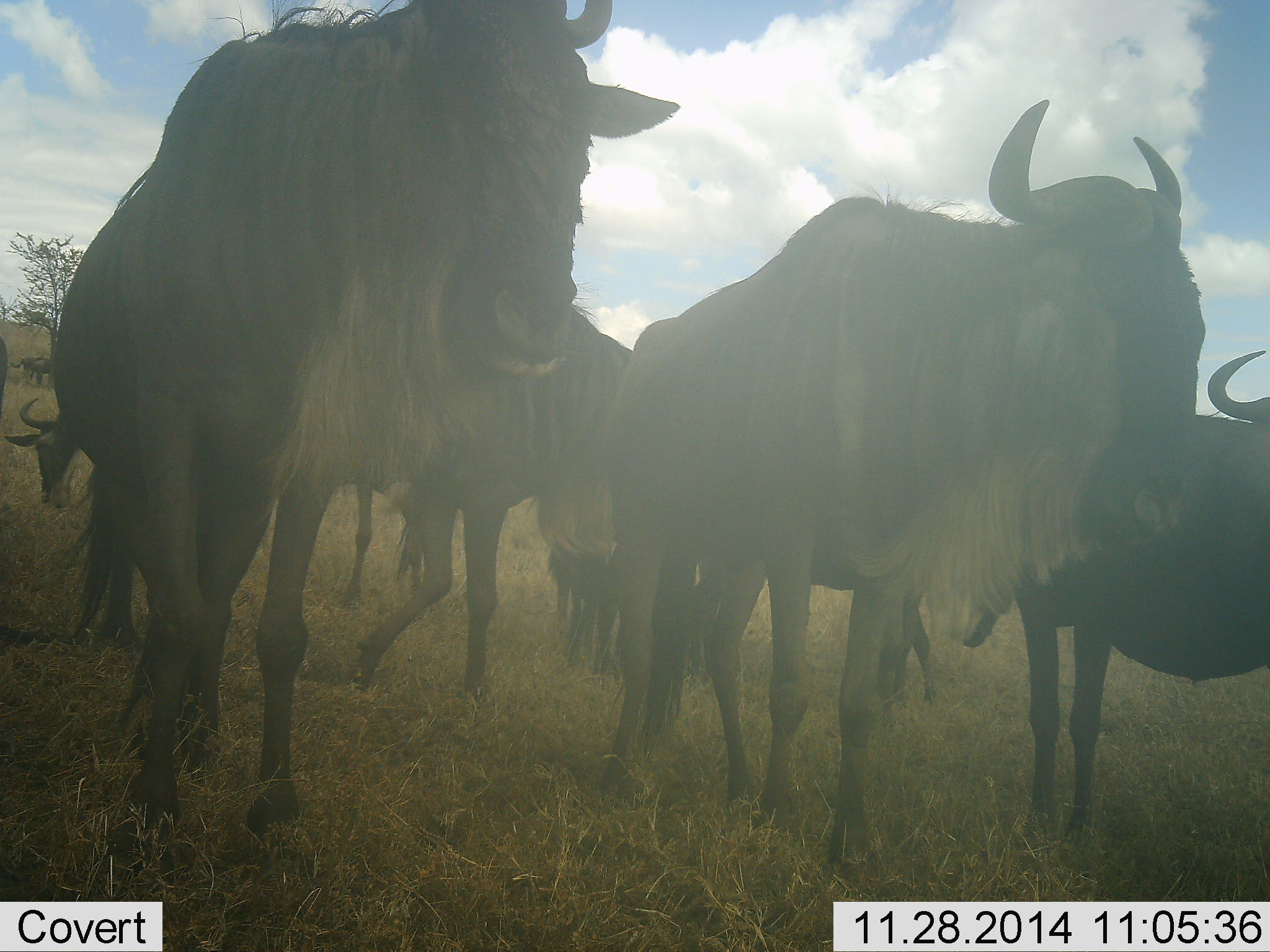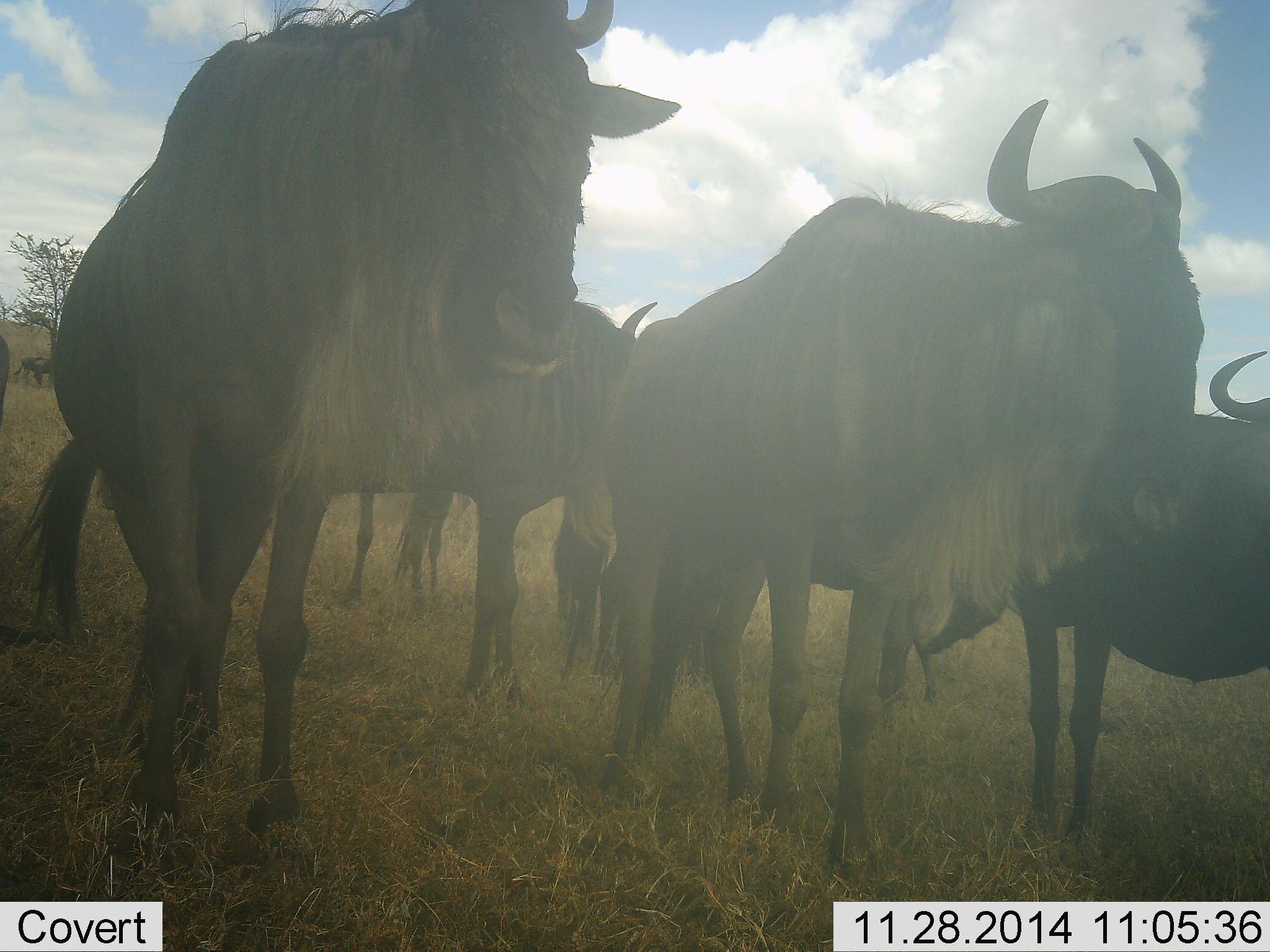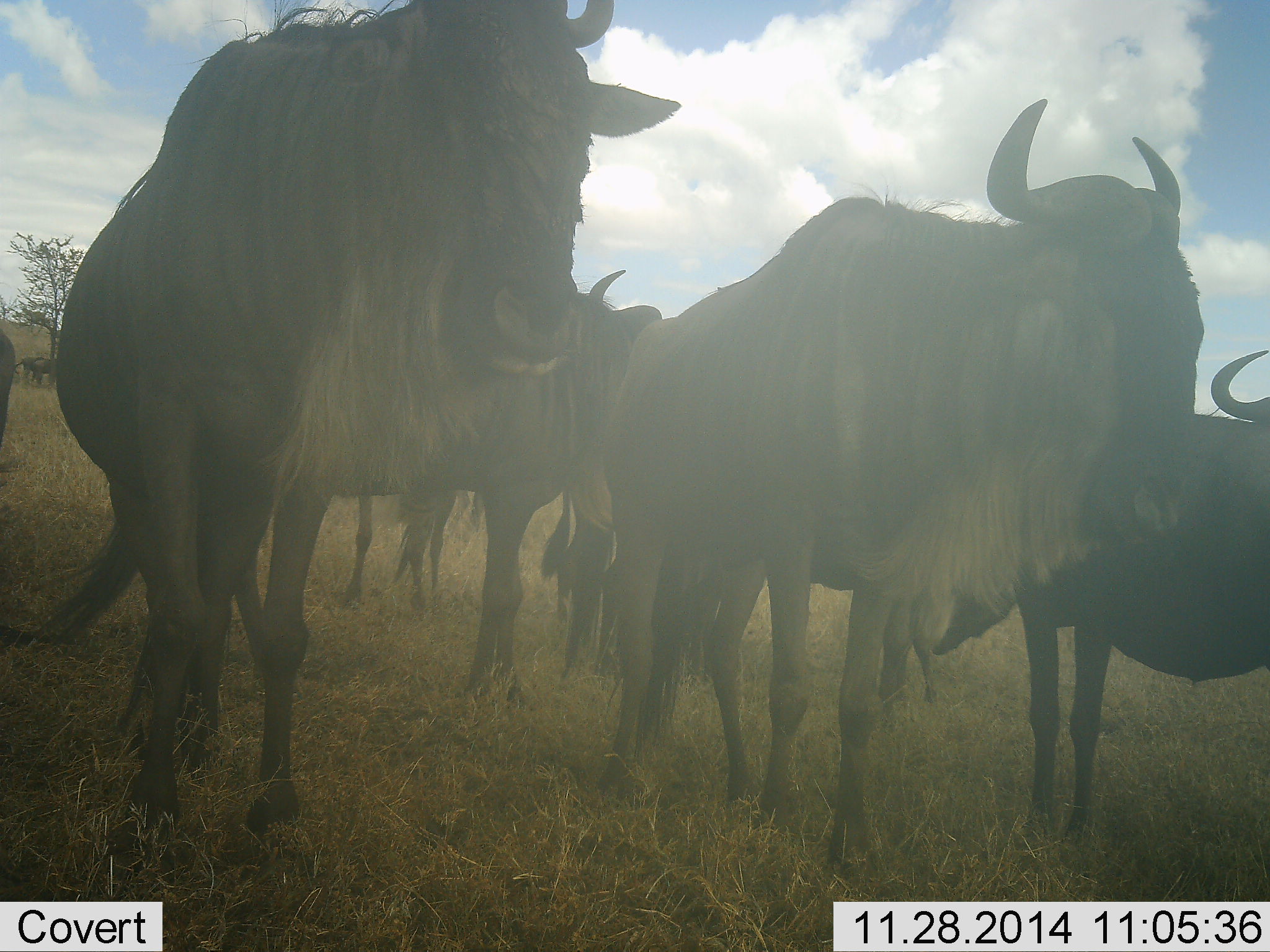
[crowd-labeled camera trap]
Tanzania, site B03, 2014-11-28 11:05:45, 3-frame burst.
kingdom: Animalia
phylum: Chordata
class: Mammalia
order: Artiodactyla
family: Bovidae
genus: Connochaetes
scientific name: Connochaetes taurinus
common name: blue wildebeest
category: wildebeest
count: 6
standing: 100%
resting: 0%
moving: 10%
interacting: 0%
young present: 0%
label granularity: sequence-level